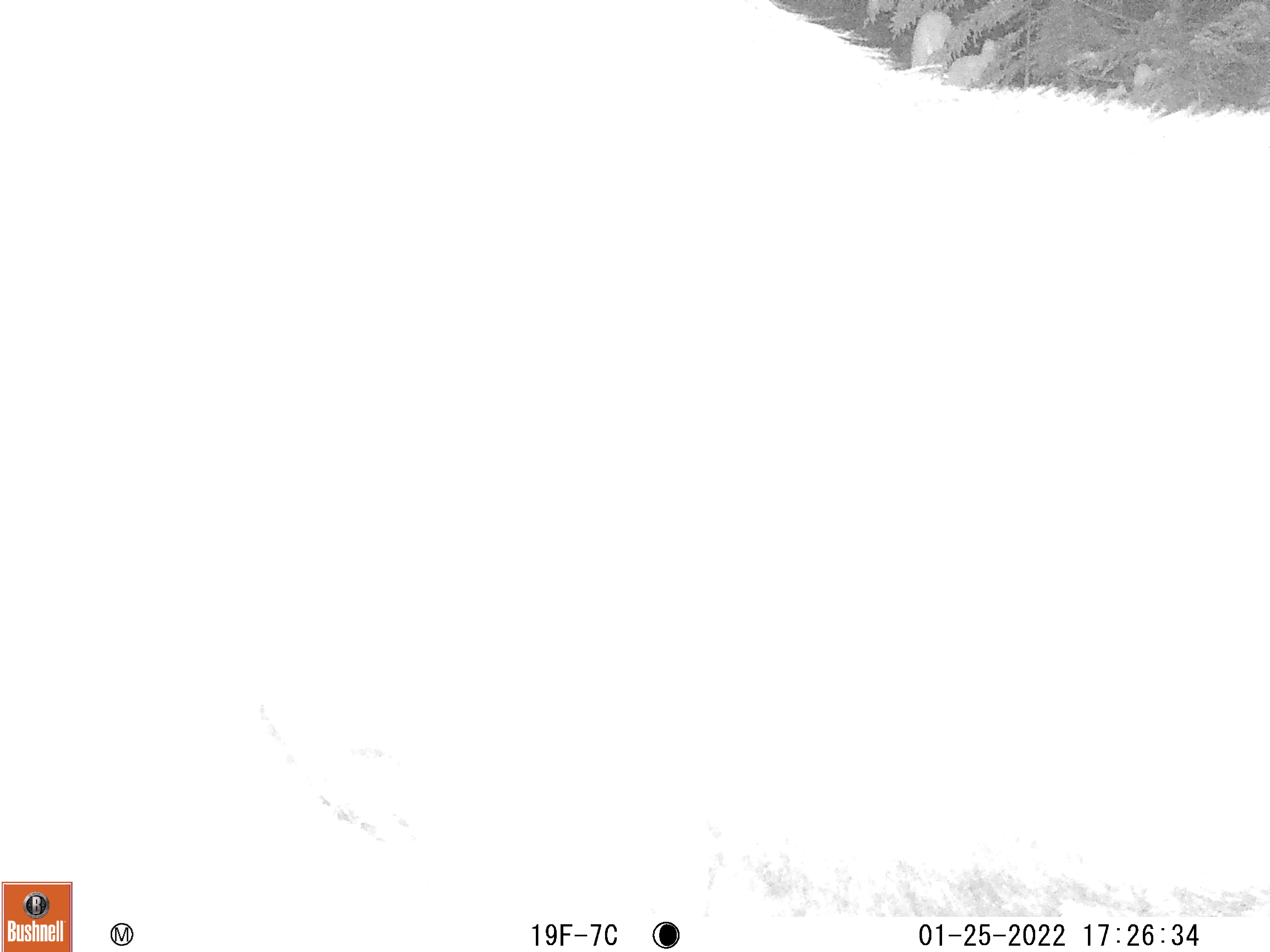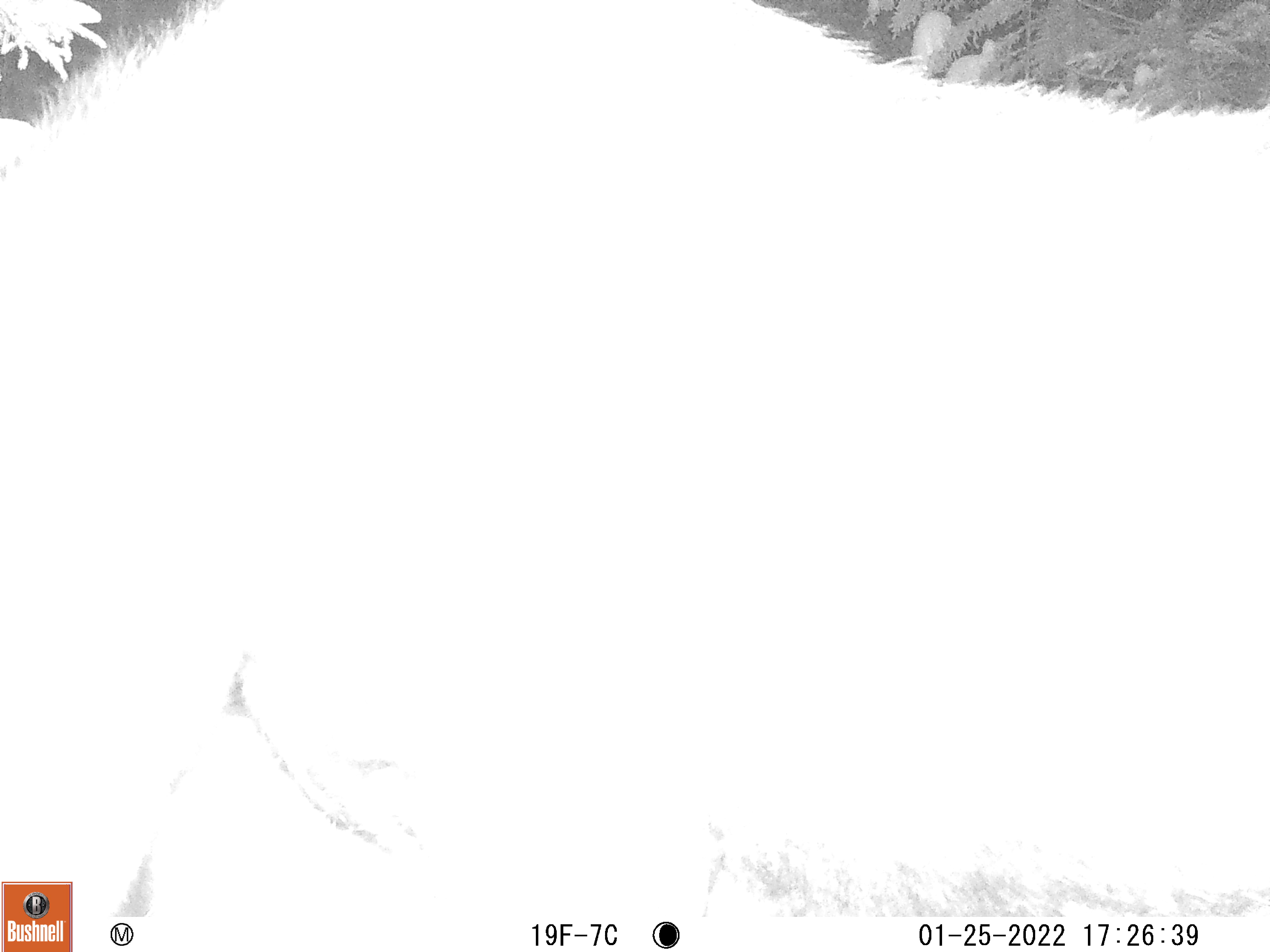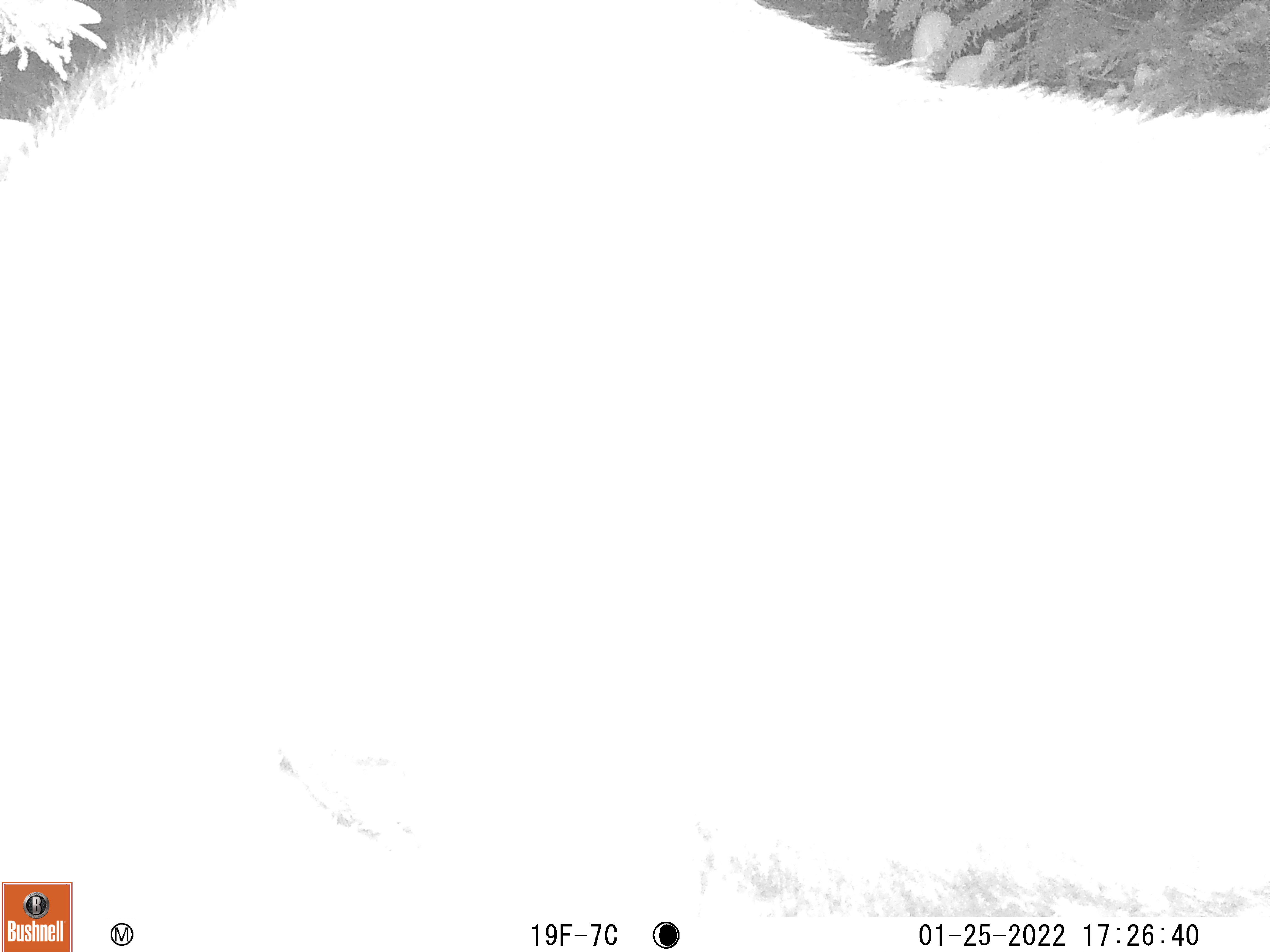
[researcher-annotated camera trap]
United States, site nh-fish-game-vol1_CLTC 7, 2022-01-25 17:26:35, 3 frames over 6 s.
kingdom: Animalia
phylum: Chordata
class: Mammalia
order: Artiodactyla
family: Cervidae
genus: Alces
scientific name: Alces alces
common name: moose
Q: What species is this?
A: Moose (Alces alces).